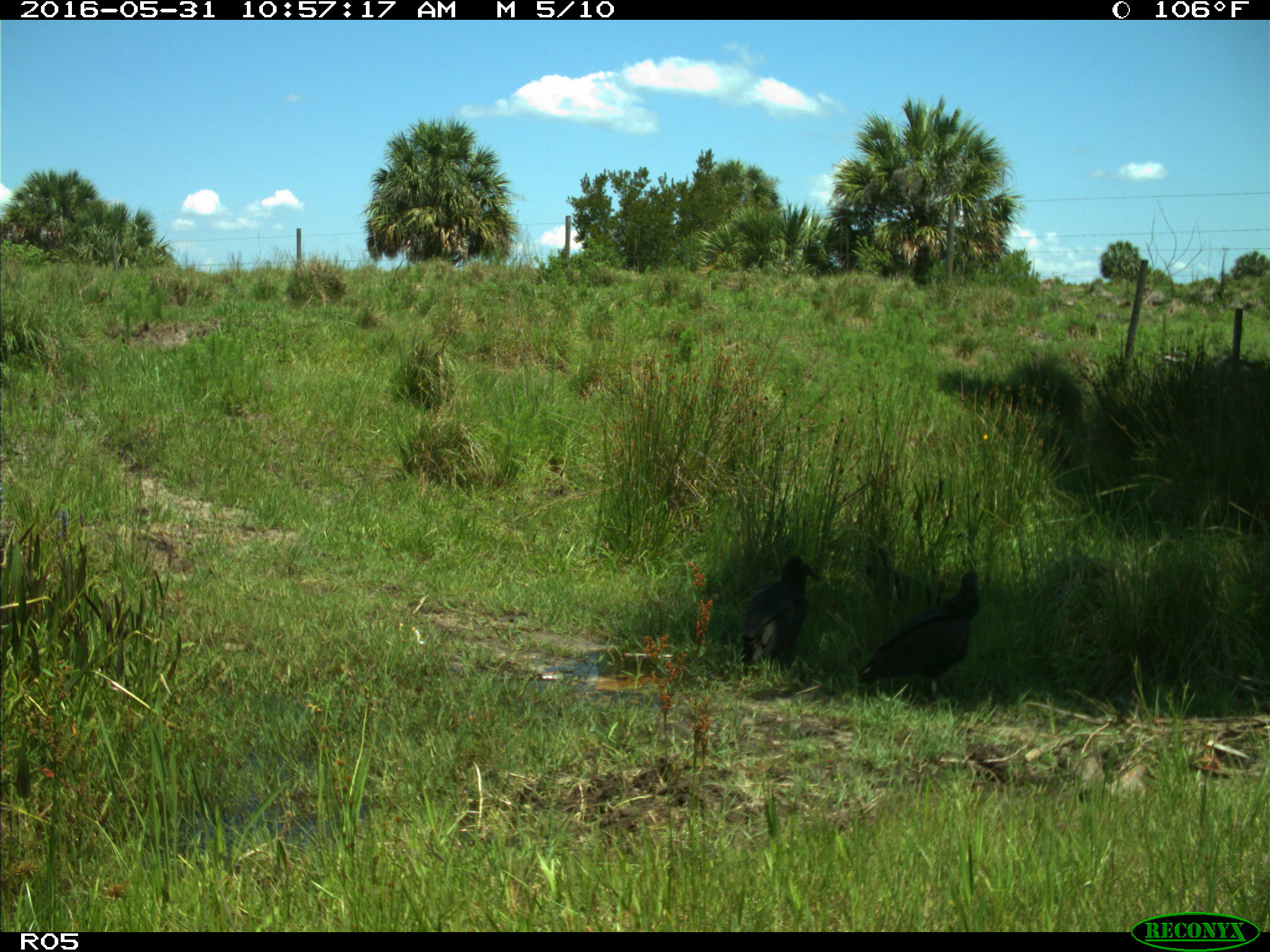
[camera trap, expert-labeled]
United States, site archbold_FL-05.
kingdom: Animalia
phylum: Chordata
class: Aves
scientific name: Aves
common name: birds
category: unidentified bird